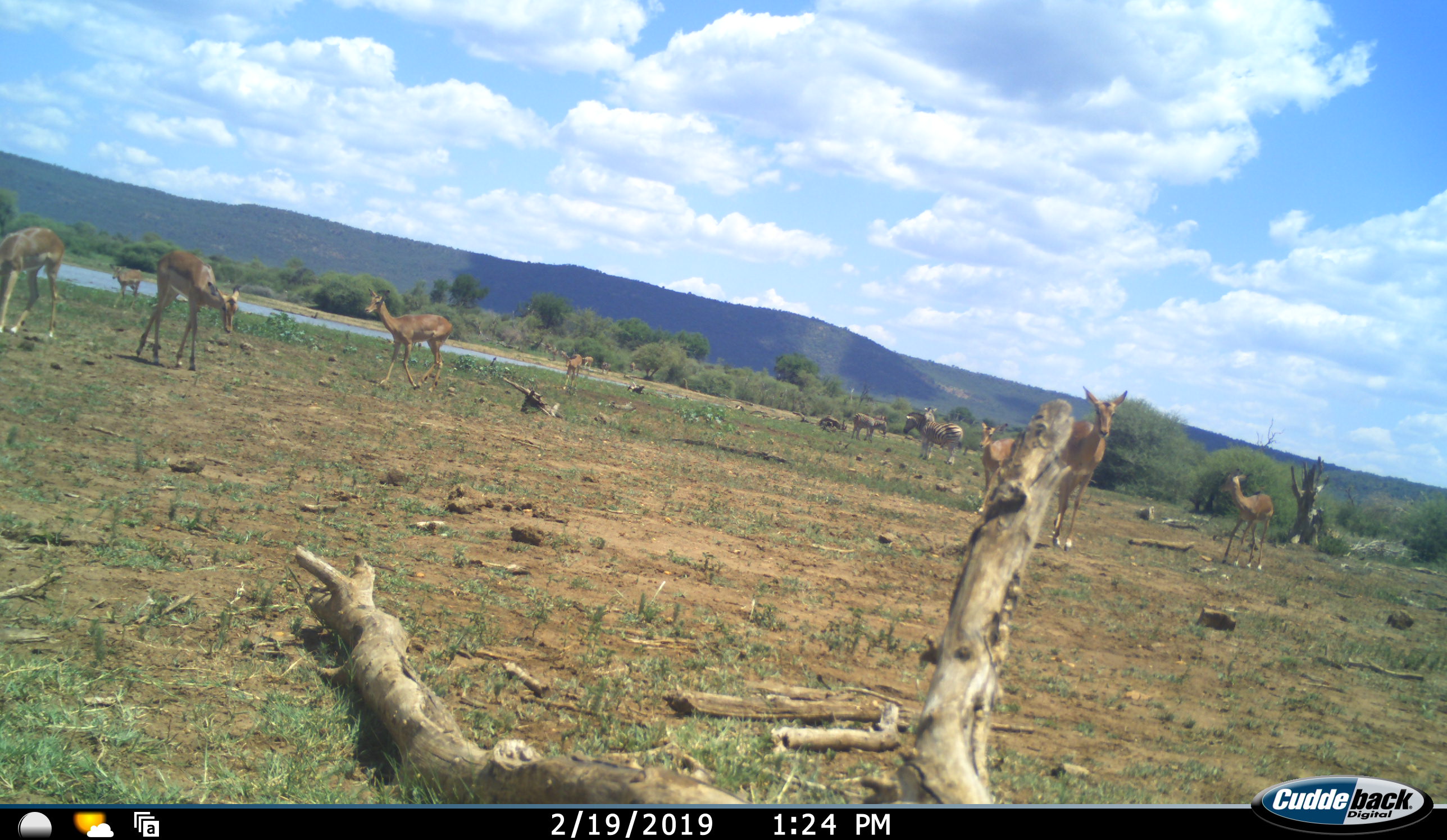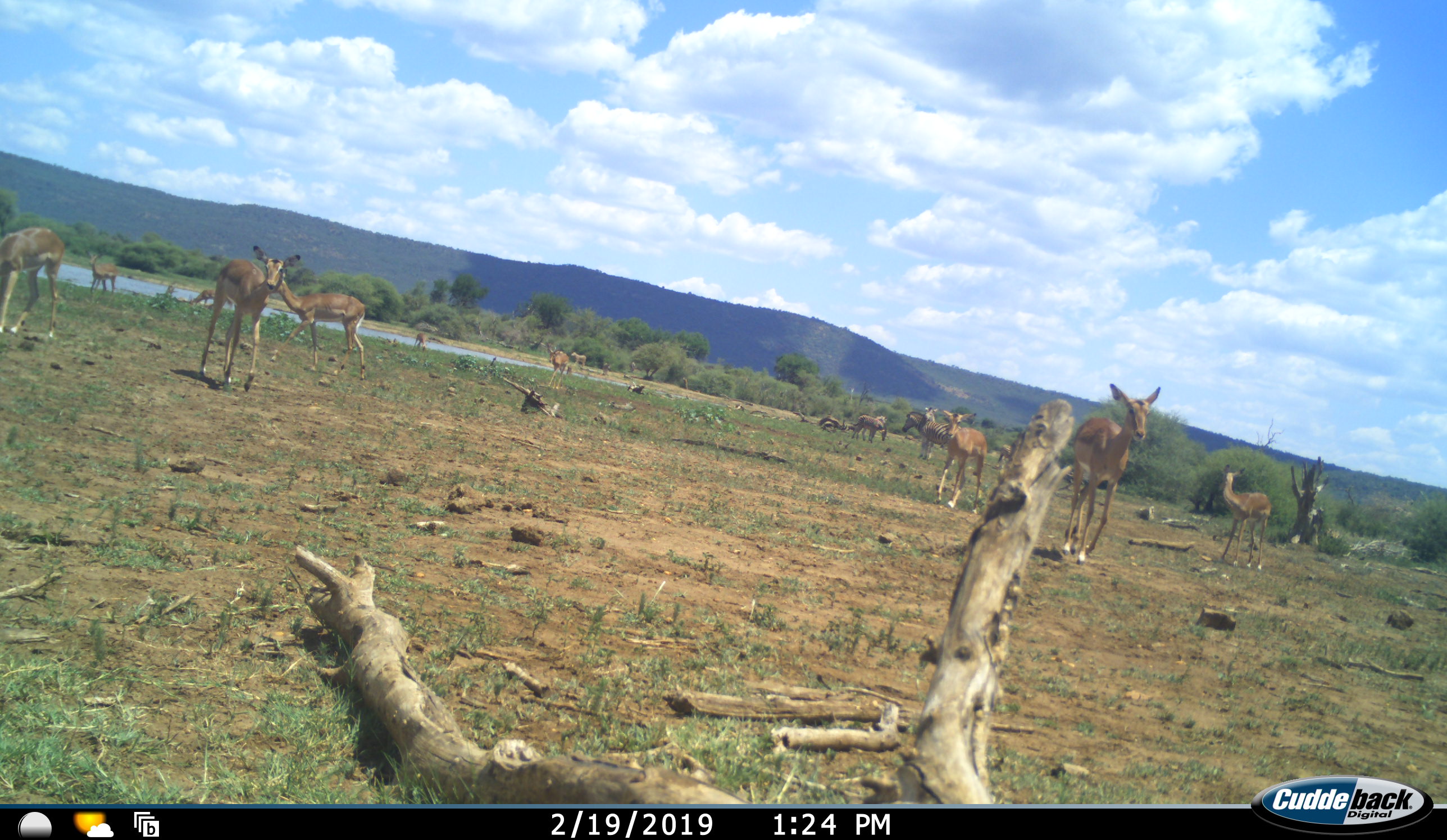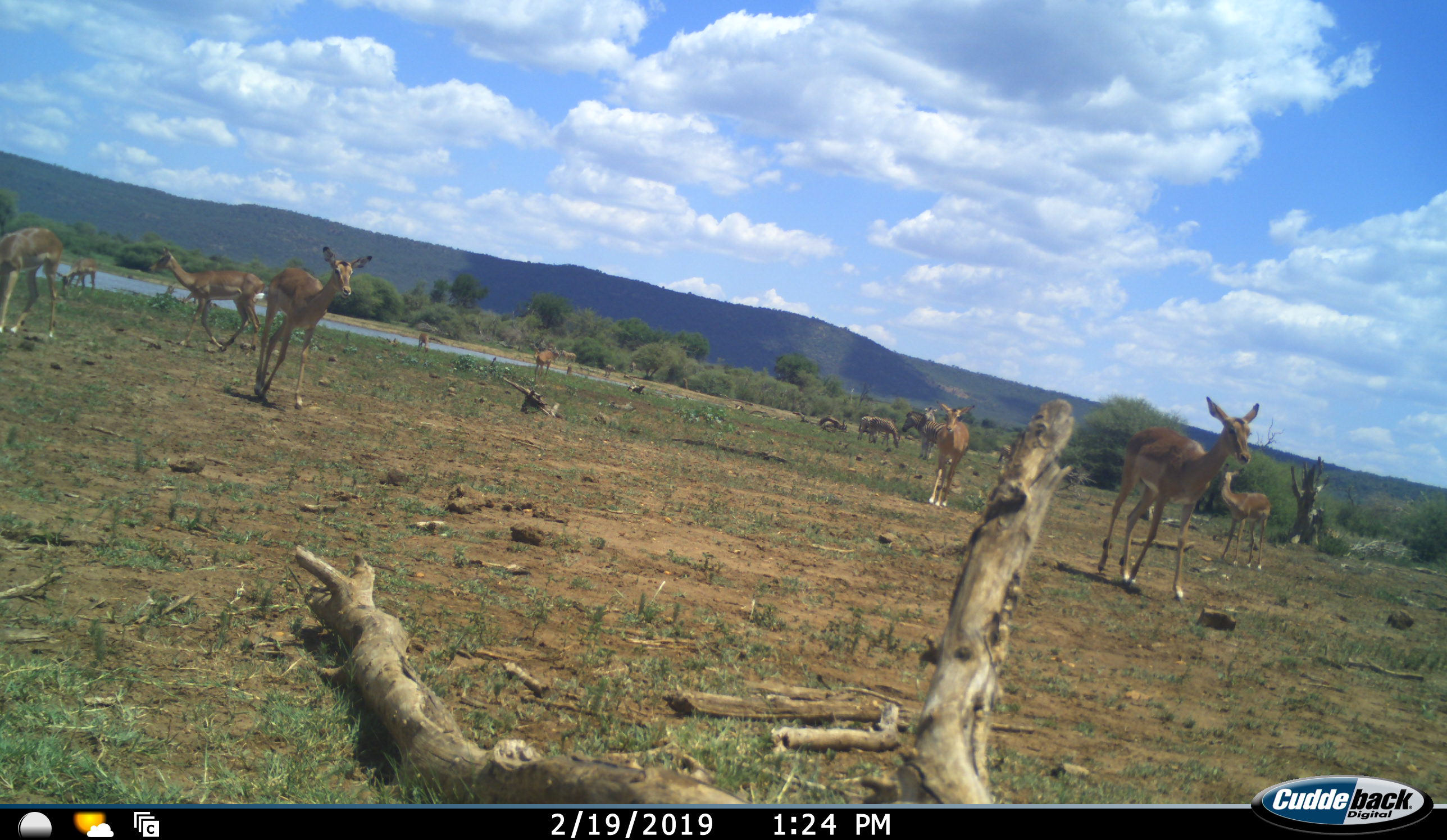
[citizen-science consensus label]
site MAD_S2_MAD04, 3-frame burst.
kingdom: Animalia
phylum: Chordata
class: Mammalia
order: Artiodactyla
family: Bovidae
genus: Aepyceros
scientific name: Aepyceros melampus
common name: impala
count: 11-50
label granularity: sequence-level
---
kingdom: Animalia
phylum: Chordata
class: Mammalia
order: Perissodactyla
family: Equidae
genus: Equus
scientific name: Equus quagga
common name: plains zebra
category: zebraplains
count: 3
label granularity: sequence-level